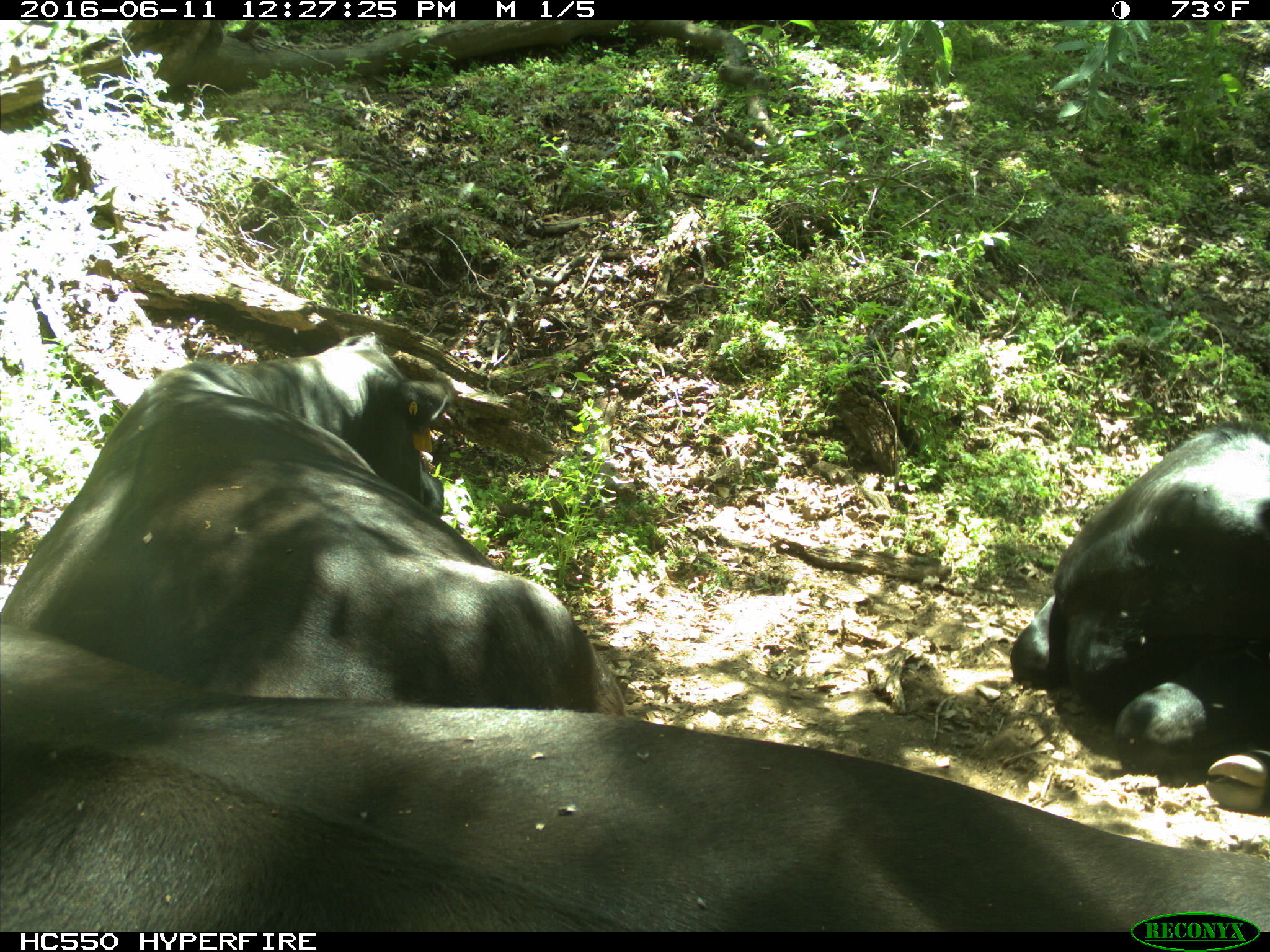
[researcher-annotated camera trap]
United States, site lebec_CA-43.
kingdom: Animalia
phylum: Chordata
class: Mammalia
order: Artiodactyla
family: Bovidae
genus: Bos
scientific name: Bos taurus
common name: domestic cow